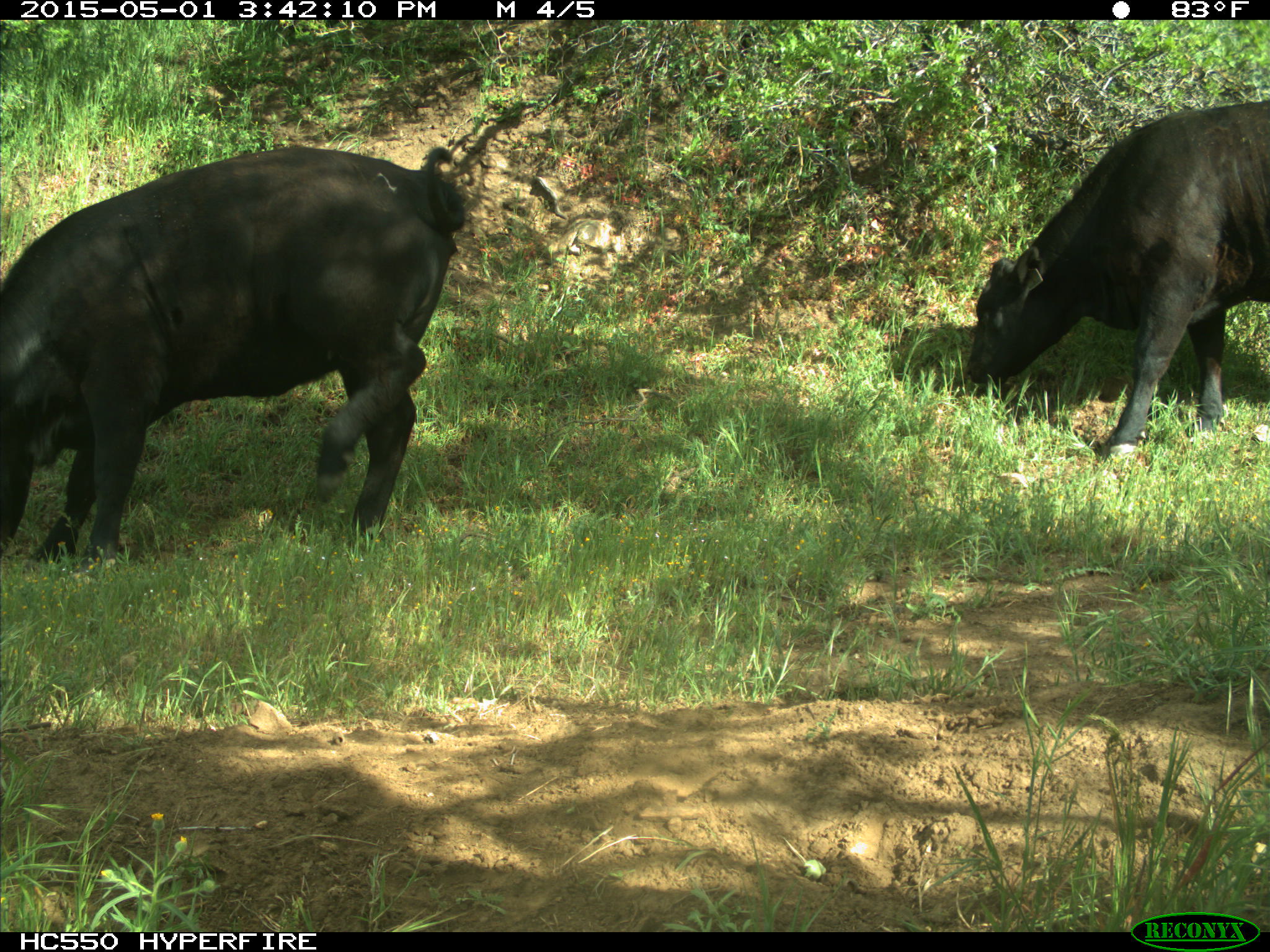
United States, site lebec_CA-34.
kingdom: Animalia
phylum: Chordata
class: Mammalia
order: Artiodactyla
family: Bovidae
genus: Bos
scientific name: Bos taurus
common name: domestic cow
Bos taurus (domestic cow).